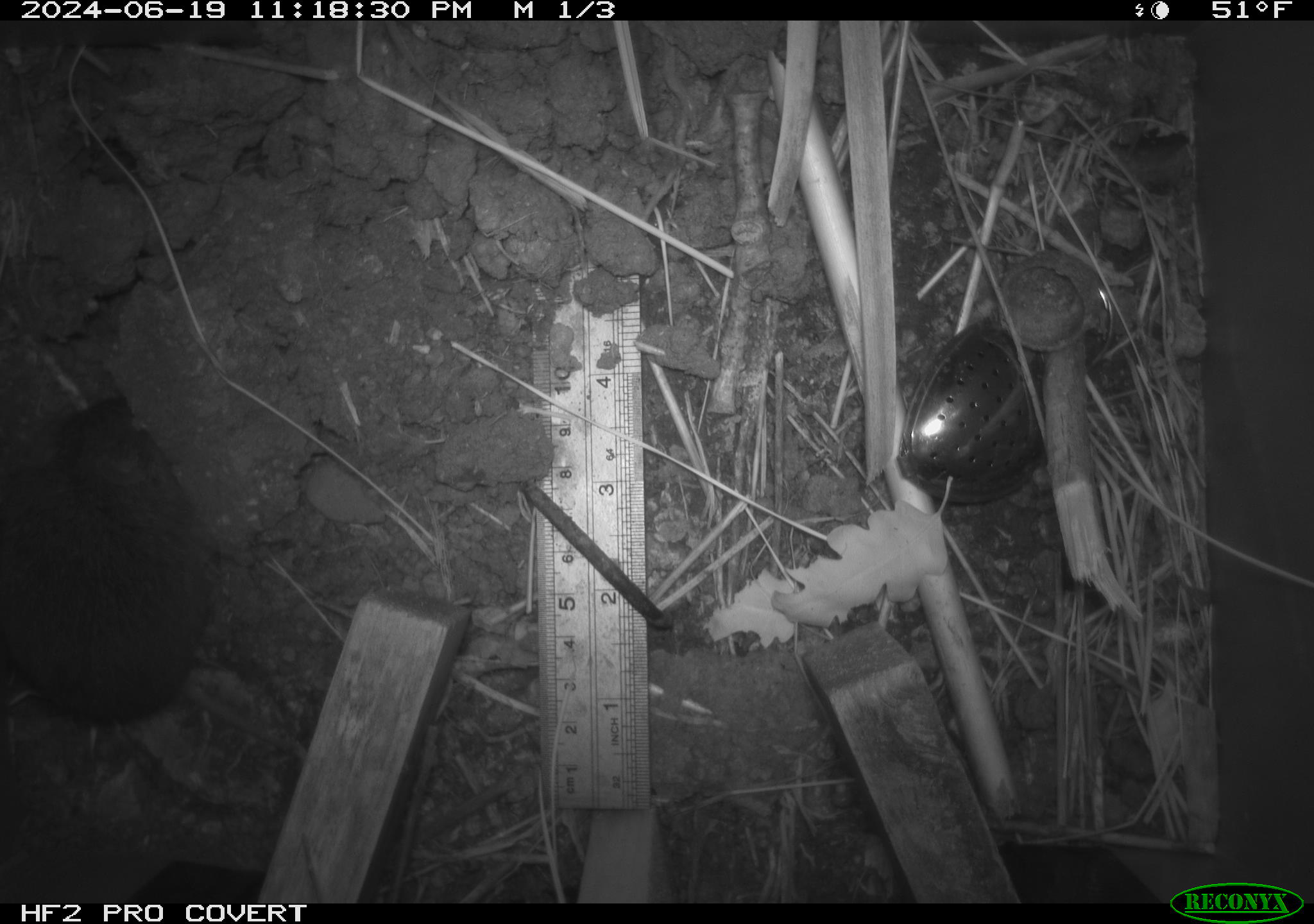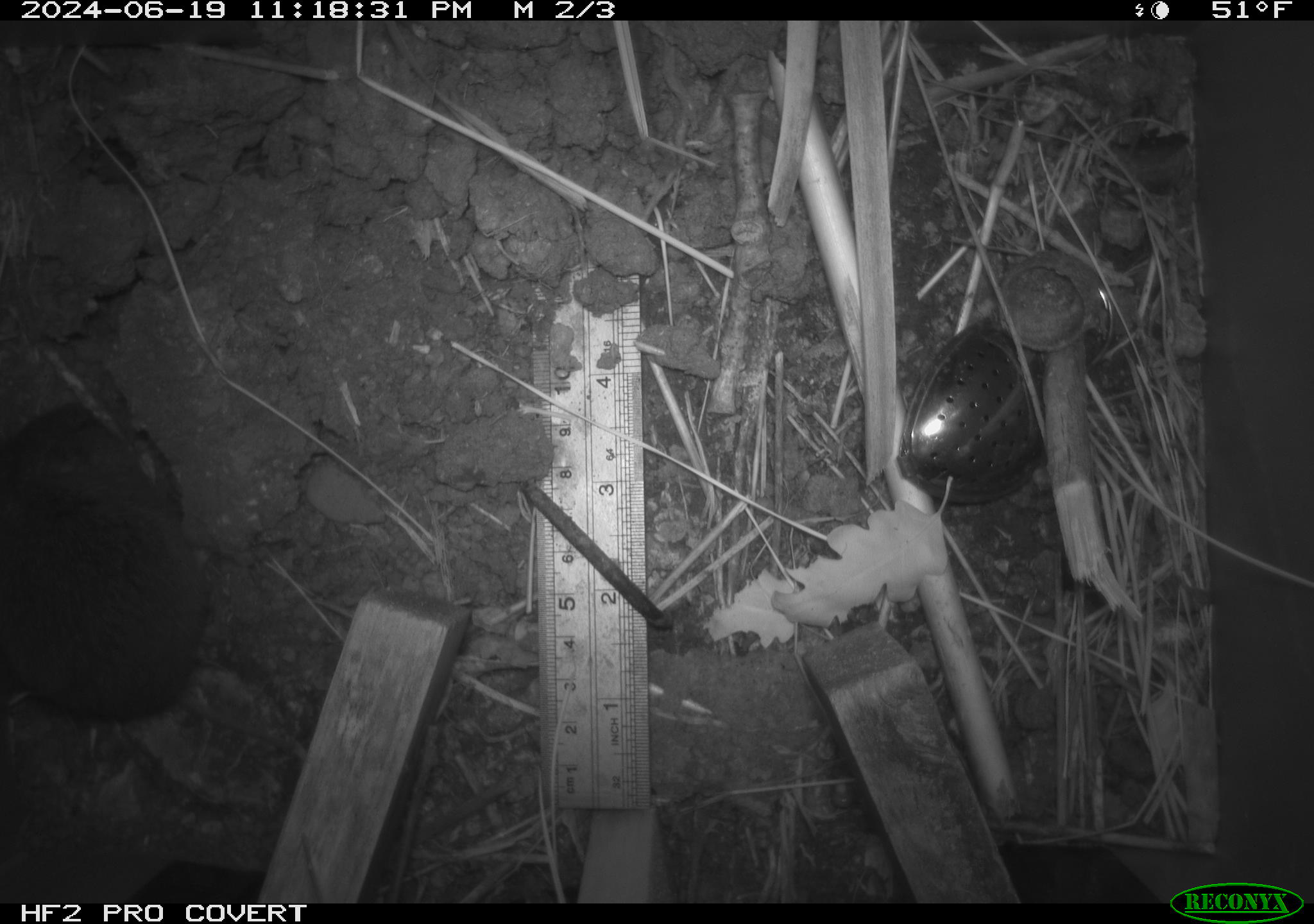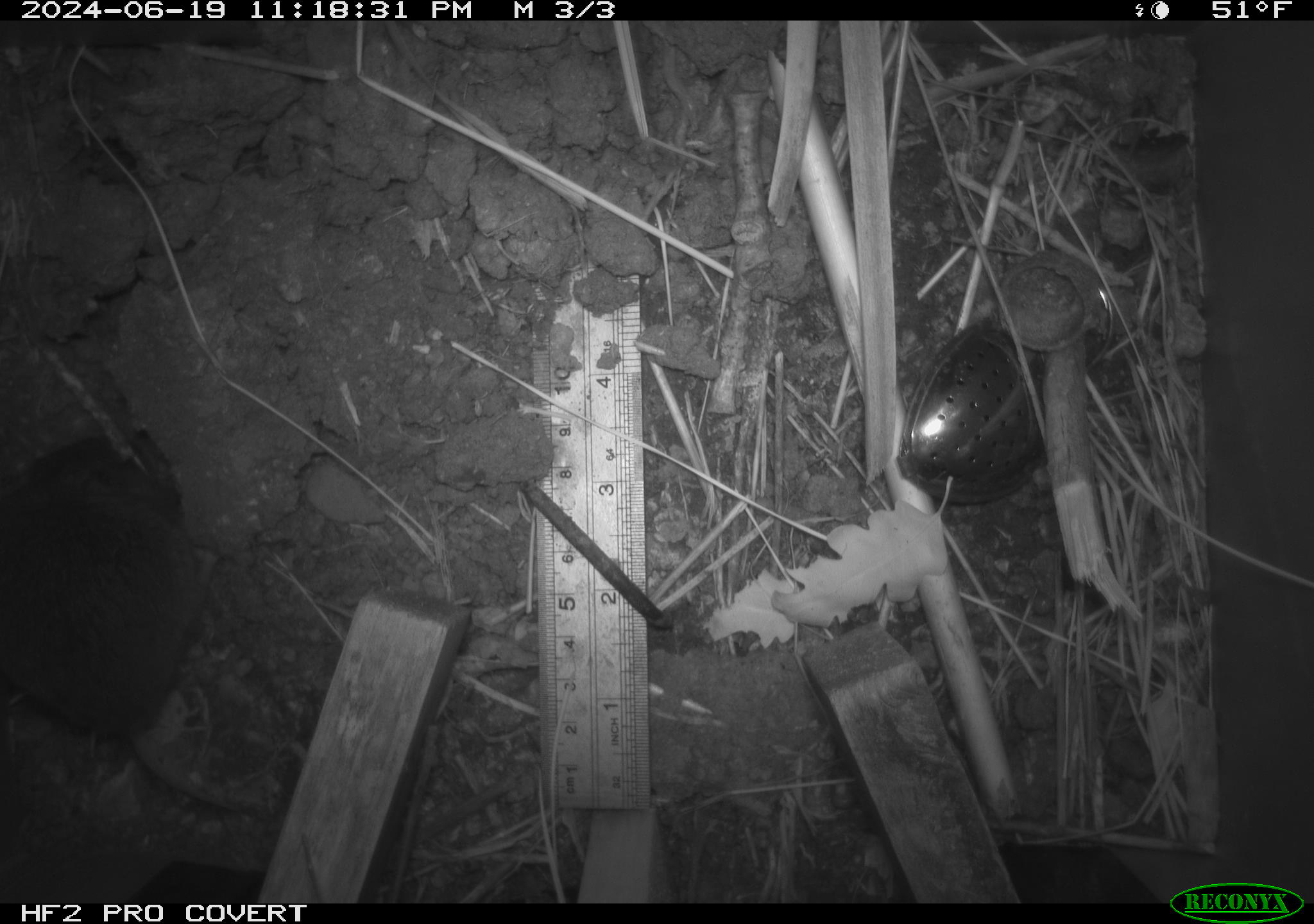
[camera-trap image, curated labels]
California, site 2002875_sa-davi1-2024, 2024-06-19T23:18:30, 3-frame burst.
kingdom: Animalia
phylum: Chordata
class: Mammalia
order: Rodentia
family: Cricetidae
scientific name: Arvicolinae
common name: voles, lemmings, and muskrats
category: arvicolinae subfamily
Arvicolinae subfamily (voles, lemmings, and muskrats) (Arvicolinae).